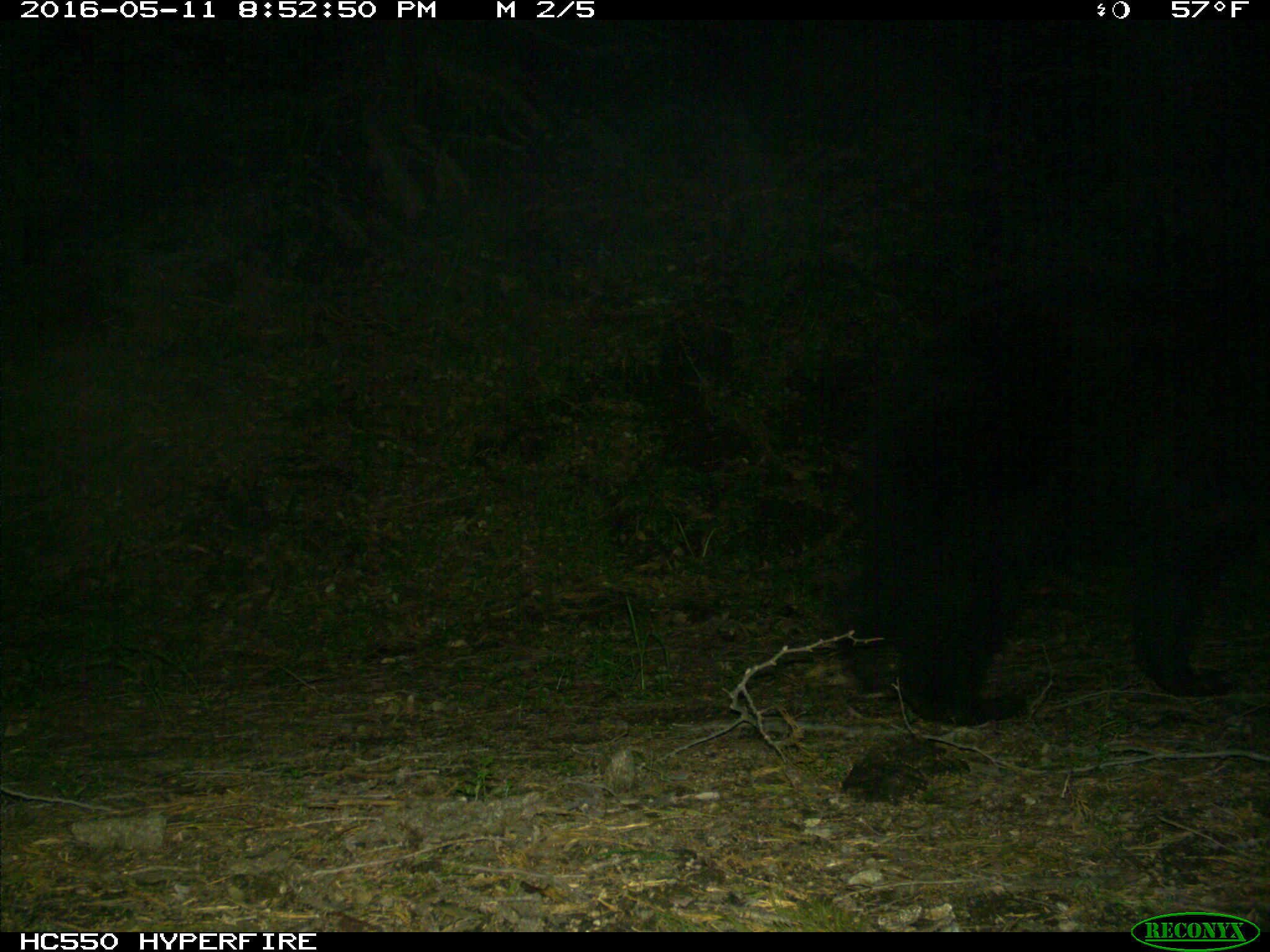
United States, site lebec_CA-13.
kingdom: Animalia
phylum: Chordata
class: Mammalia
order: Carnivora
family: Ursidae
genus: Ursus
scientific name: Ursus americanus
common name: american black bear